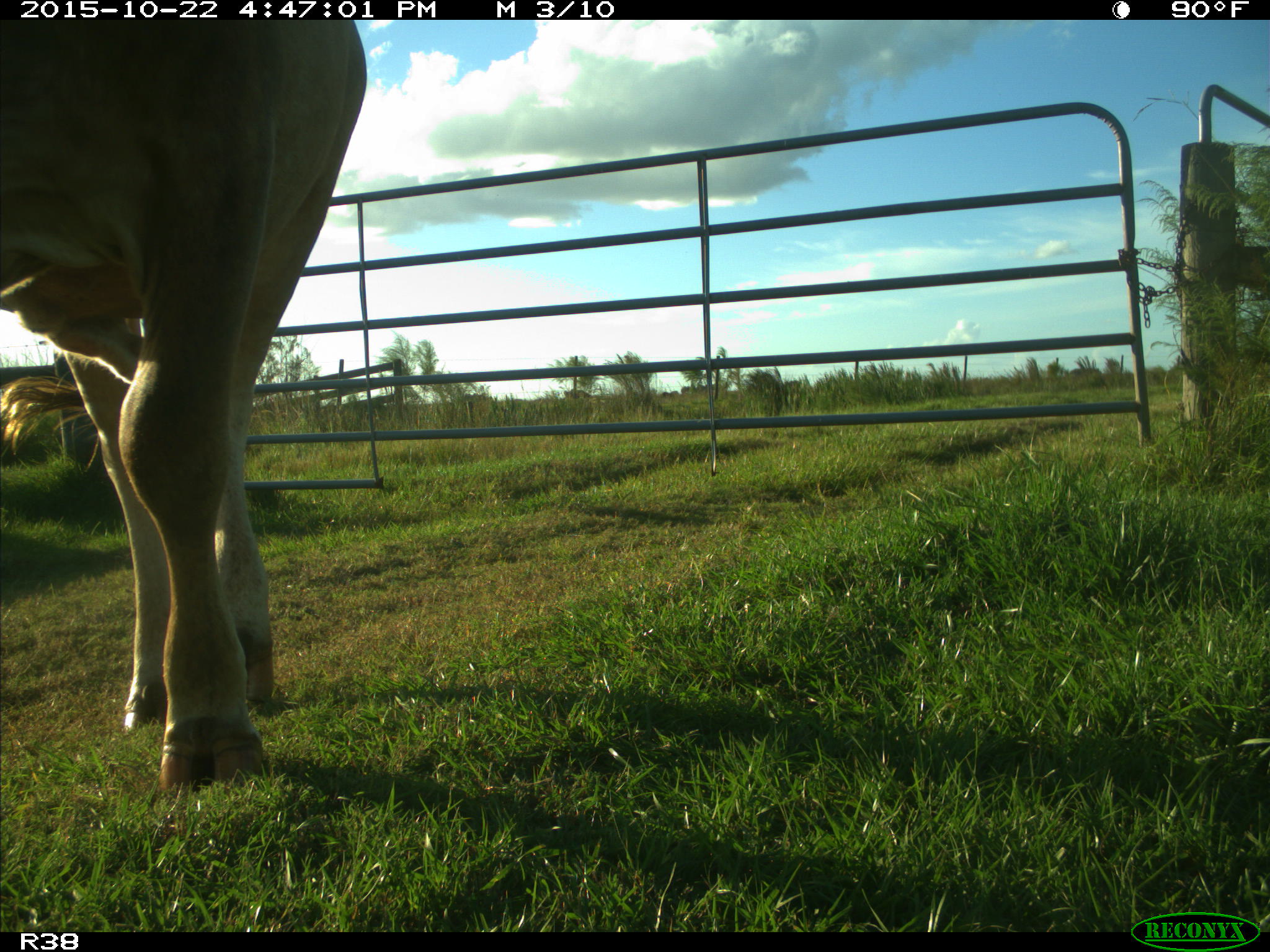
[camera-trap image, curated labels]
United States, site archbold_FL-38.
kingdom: Animalia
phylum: Chordata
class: Mammalia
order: Artiodactyla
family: Bovidae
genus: Bos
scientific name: Bos taurus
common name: domestic cow